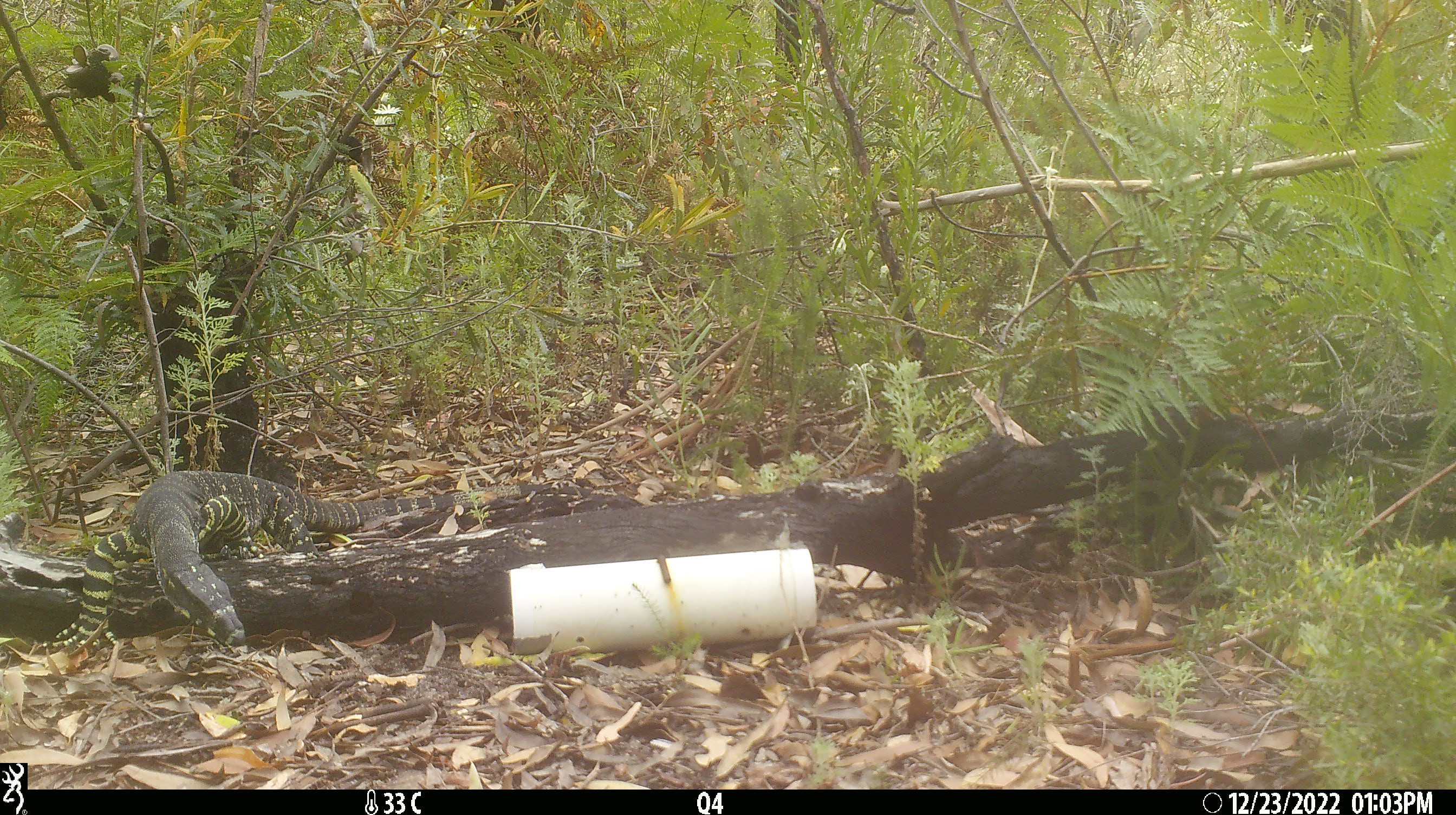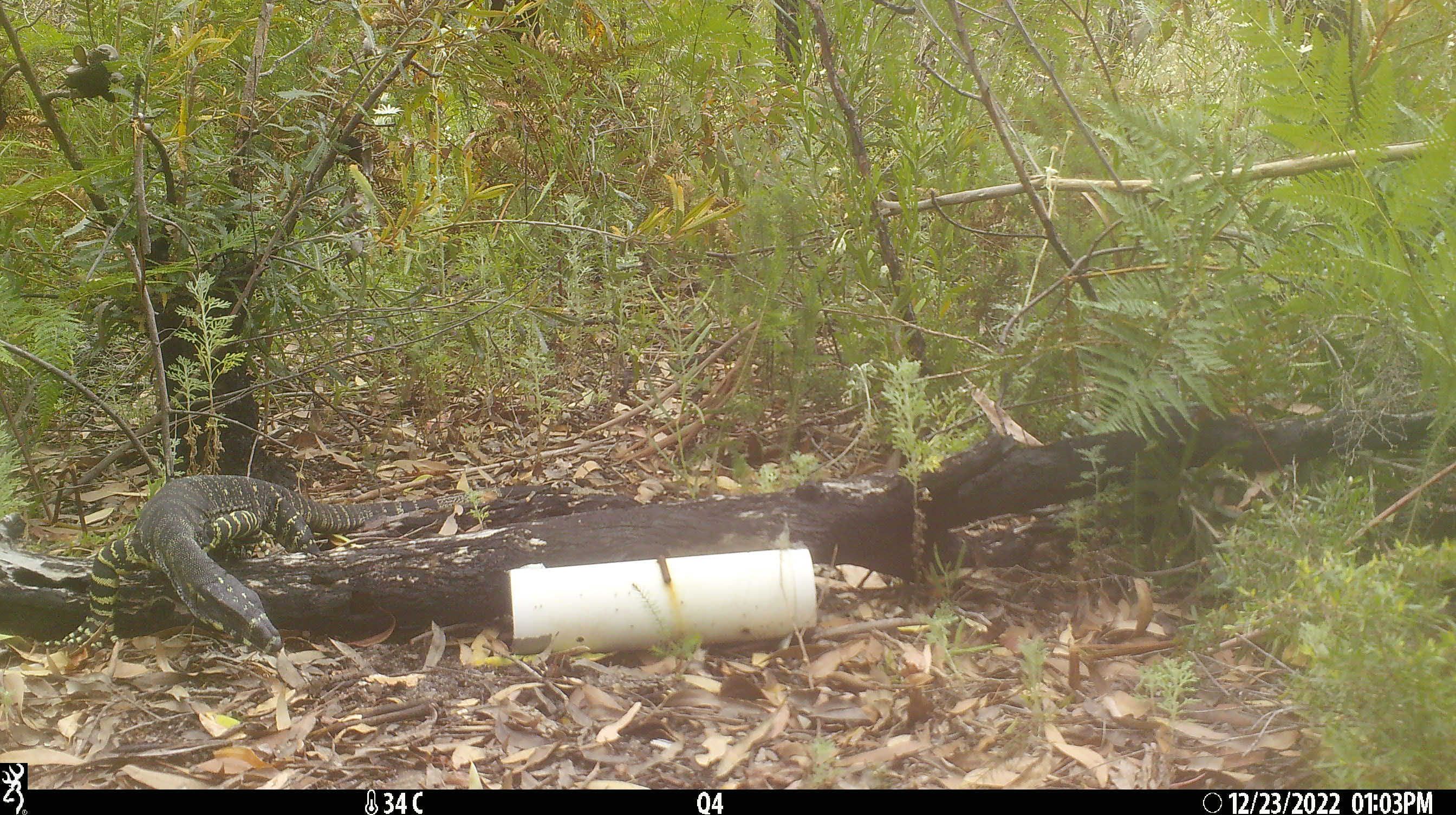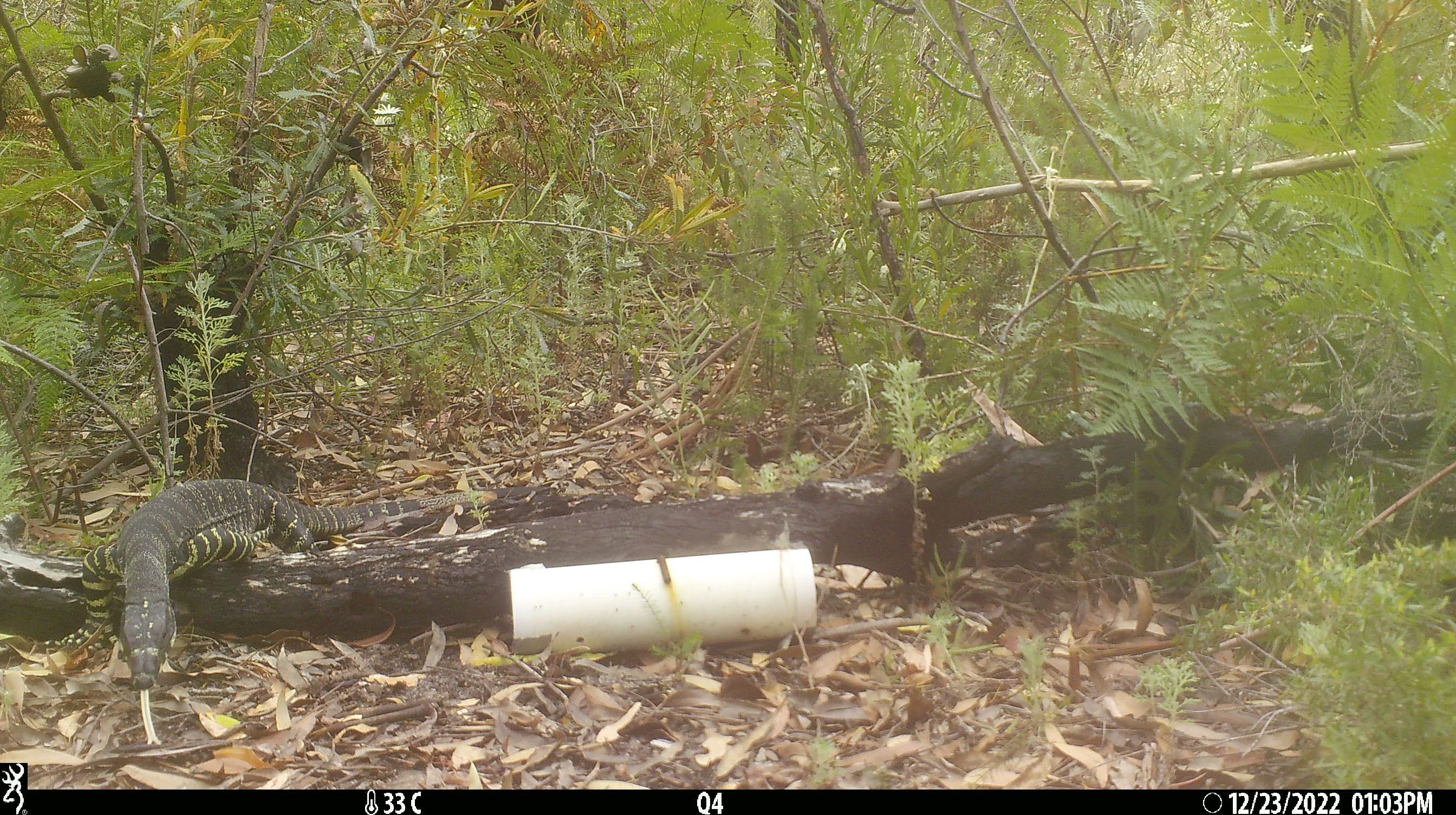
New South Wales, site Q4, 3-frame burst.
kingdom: Animalia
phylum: Chordata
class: Reptilia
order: Squamata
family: Varanidae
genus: Varanus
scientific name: Varanus varius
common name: lace monitor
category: goanna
Goanna (lace monitor) (Varanus varius).